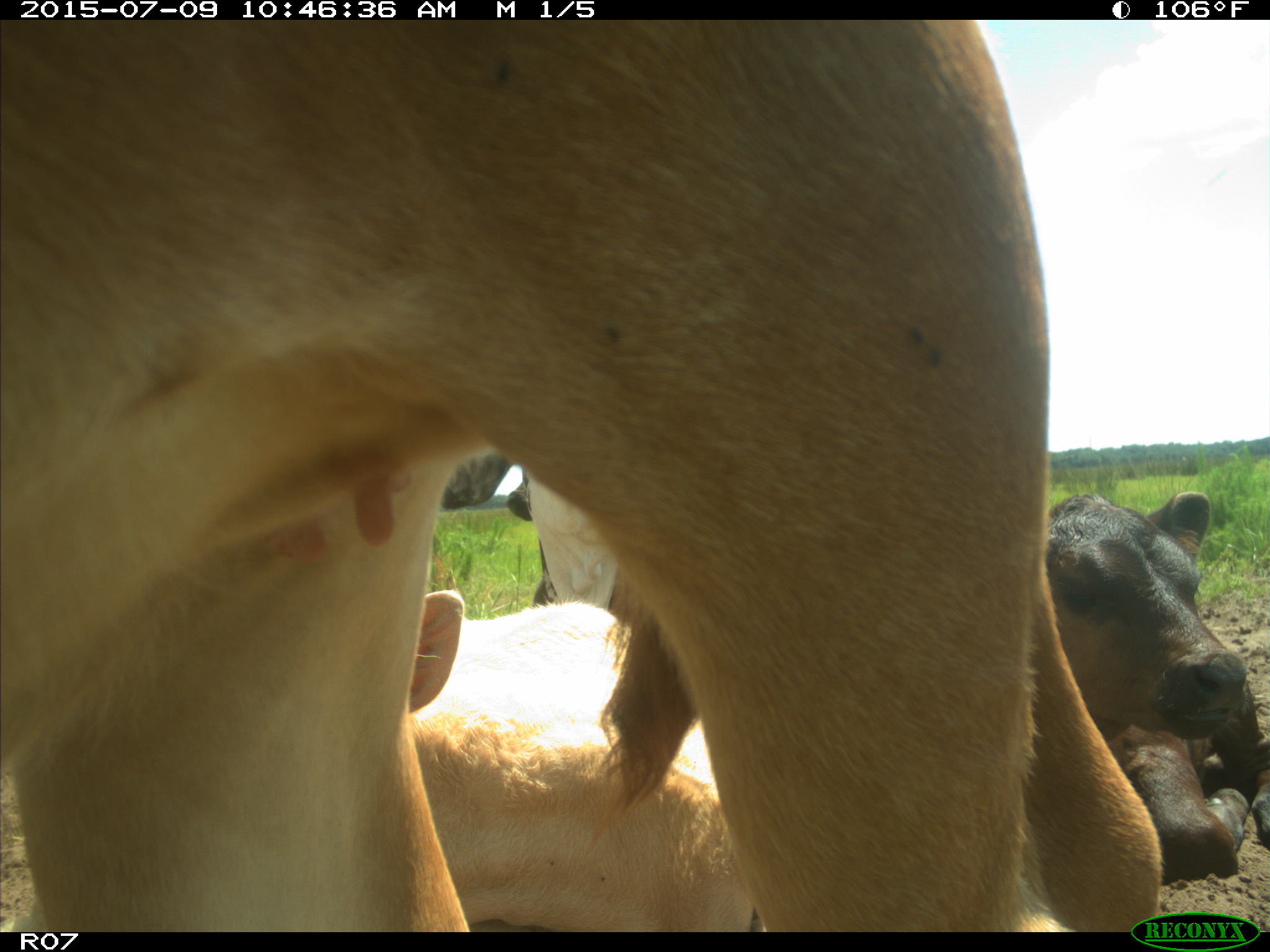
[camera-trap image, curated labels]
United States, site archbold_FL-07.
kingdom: Animalia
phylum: Chordata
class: Mammalia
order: Artiodactyla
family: Bovidae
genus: Bos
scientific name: Bos taurus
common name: domestic cow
Bos taurus (domestic cow).